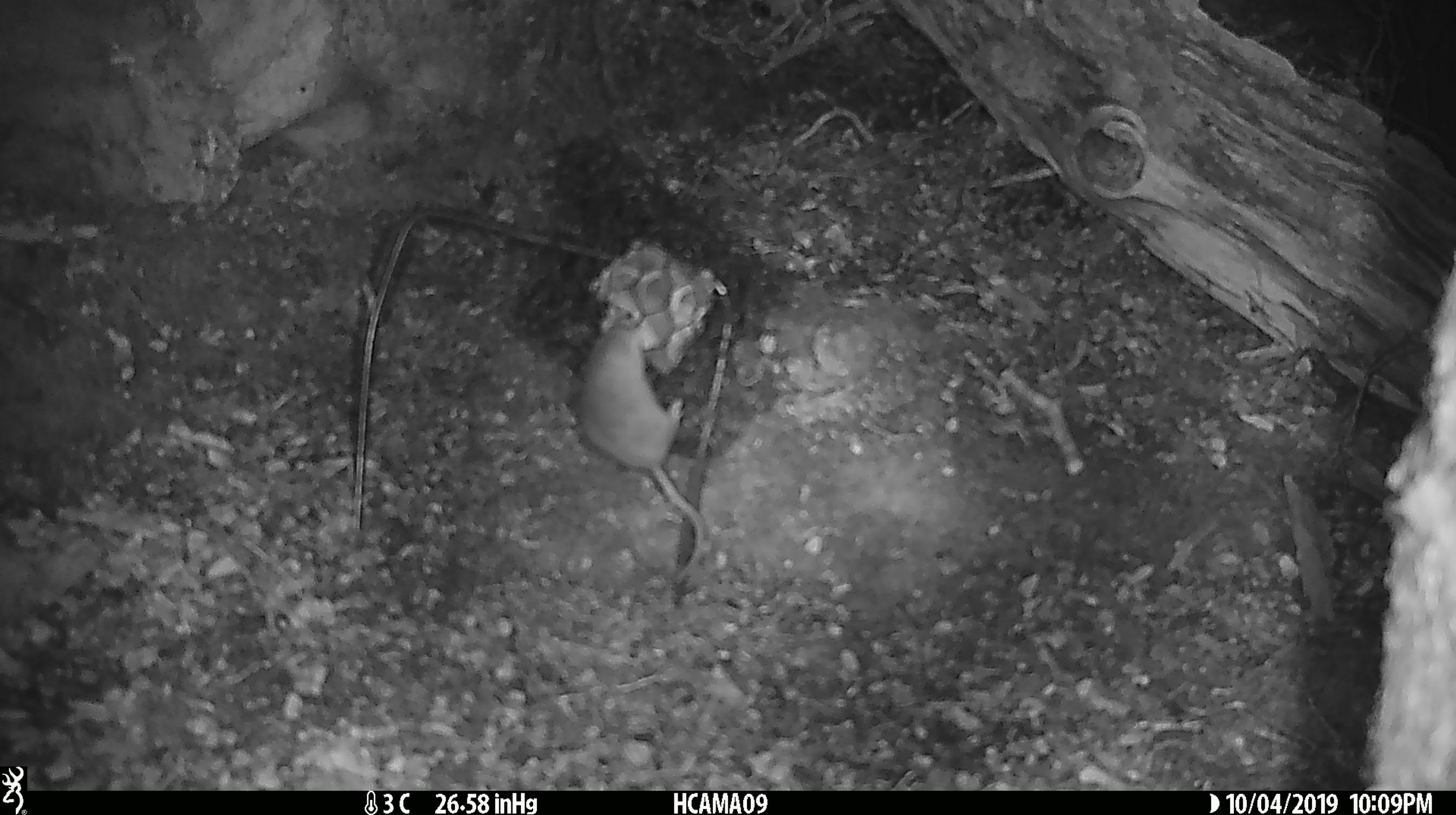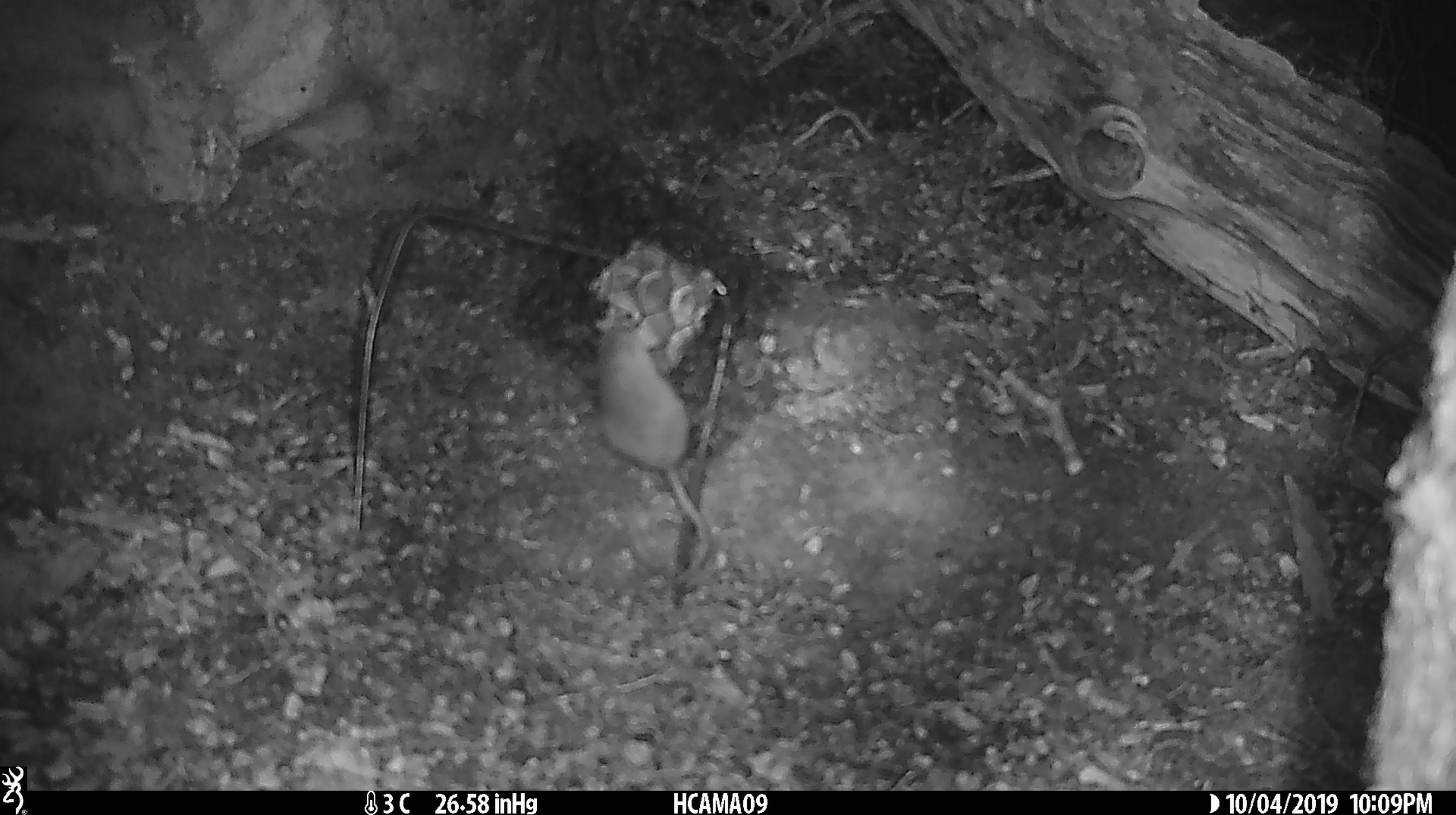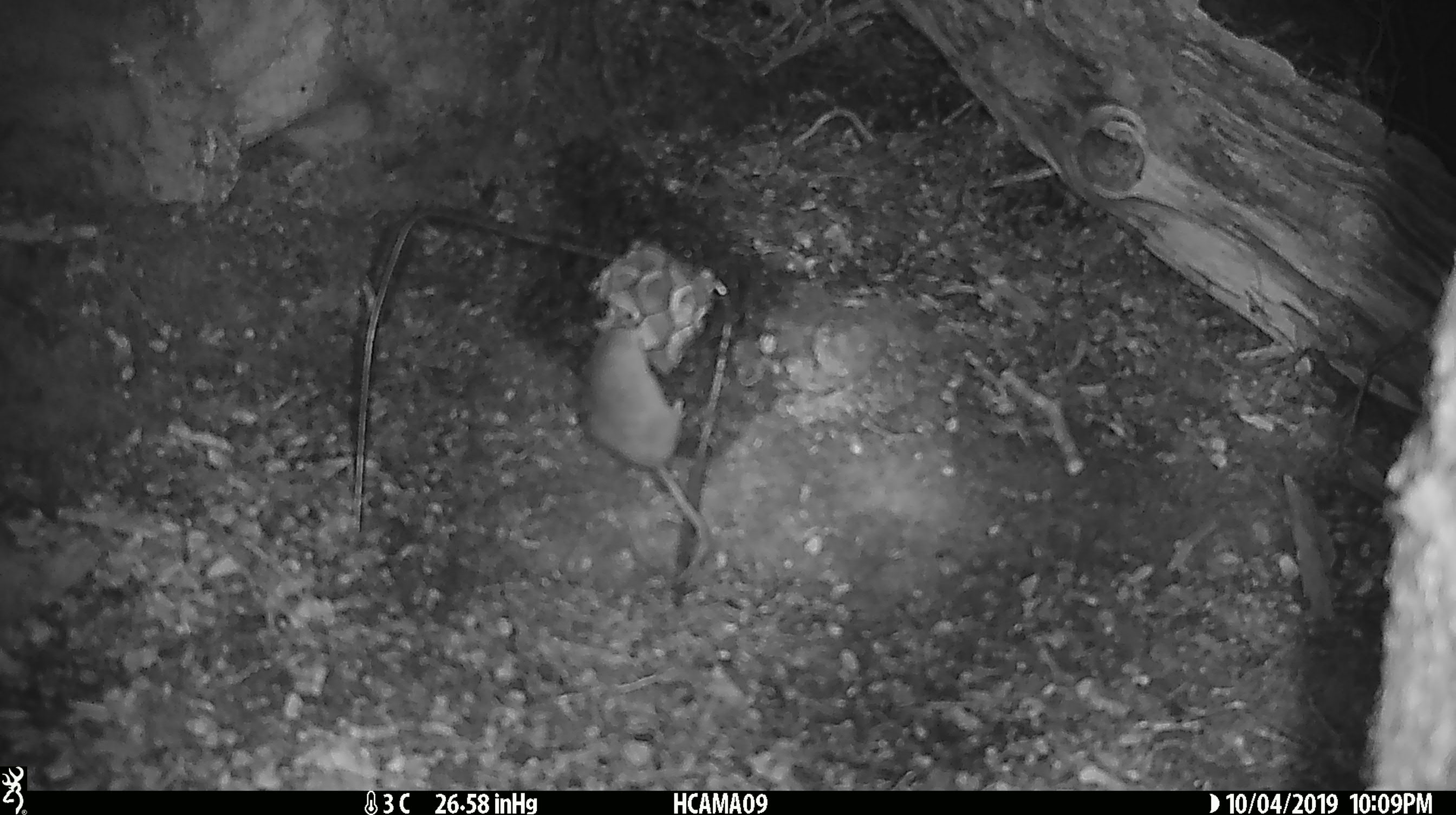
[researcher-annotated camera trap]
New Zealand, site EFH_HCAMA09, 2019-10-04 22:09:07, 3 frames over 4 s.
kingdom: Animalia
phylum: Chordata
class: Mammalia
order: Rodentia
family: Muridae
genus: Mus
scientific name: Mus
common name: mouse